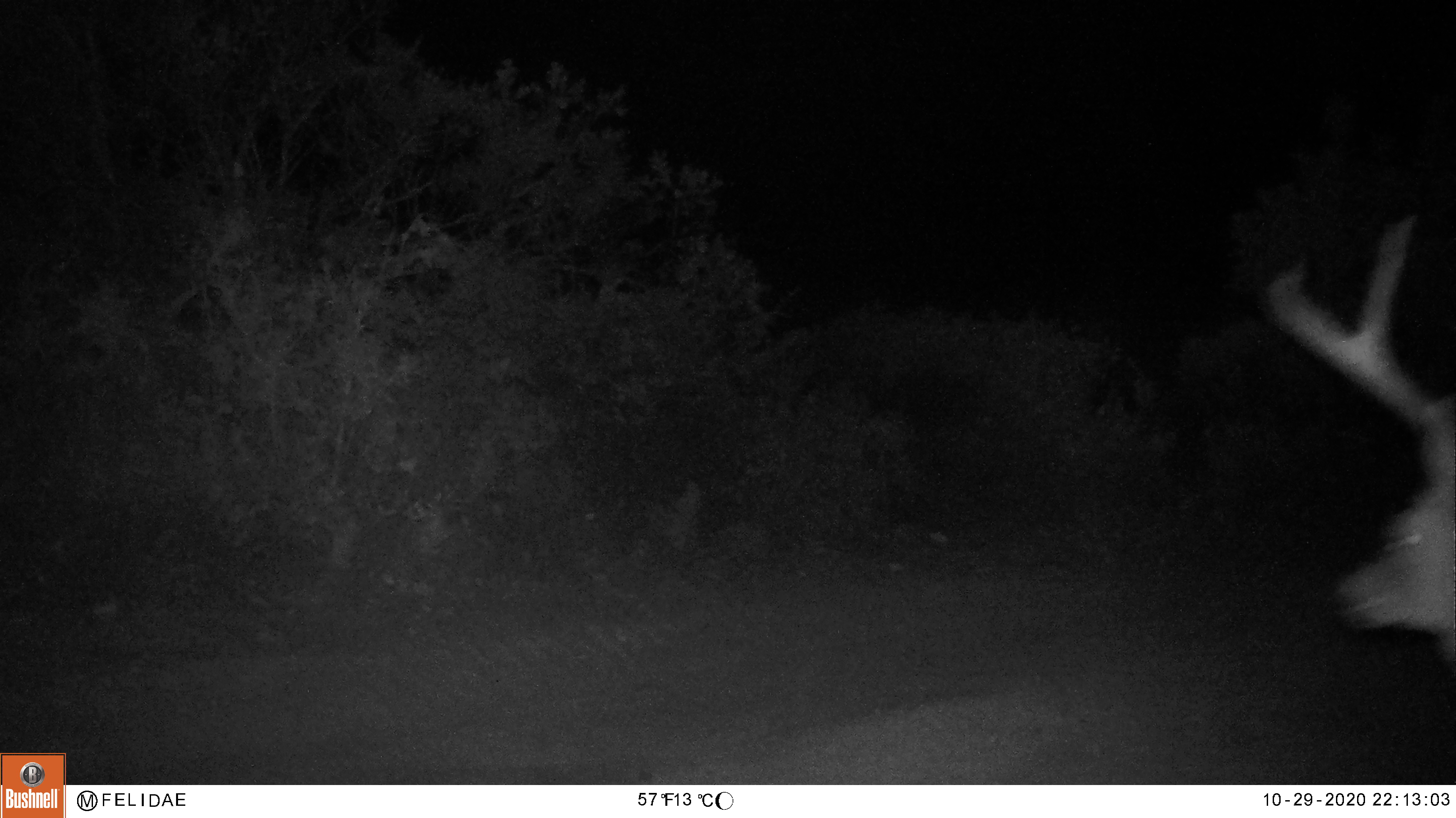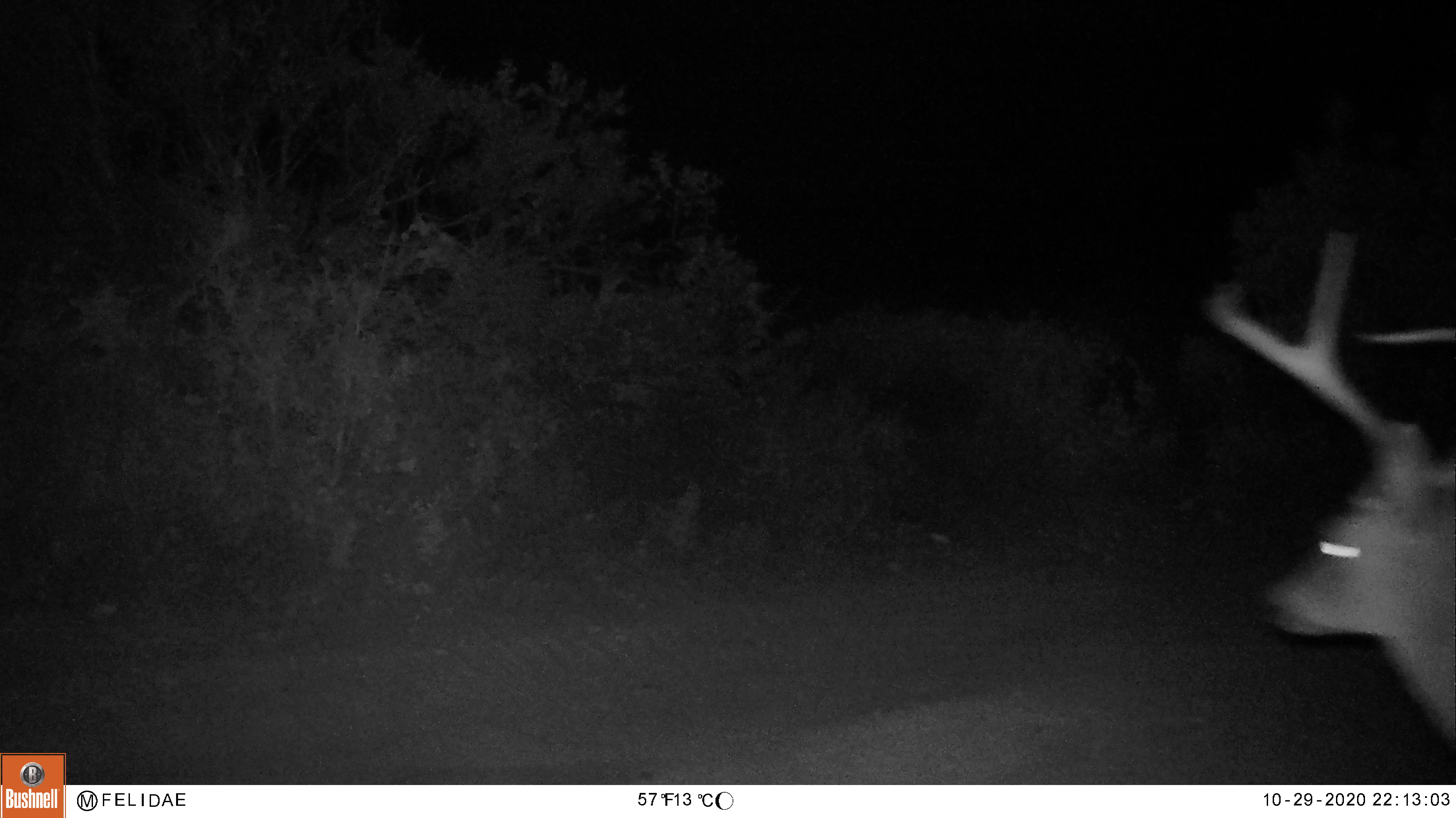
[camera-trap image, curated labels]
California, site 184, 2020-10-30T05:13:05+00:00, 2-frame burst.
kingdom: Animalia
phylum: Chordata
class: Mammalia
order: Artiodactyla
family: Cervidae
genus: Odocoileus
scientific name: Odocoileus hemionus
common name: mule deer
Mule deer (Odocoileus hemionus).